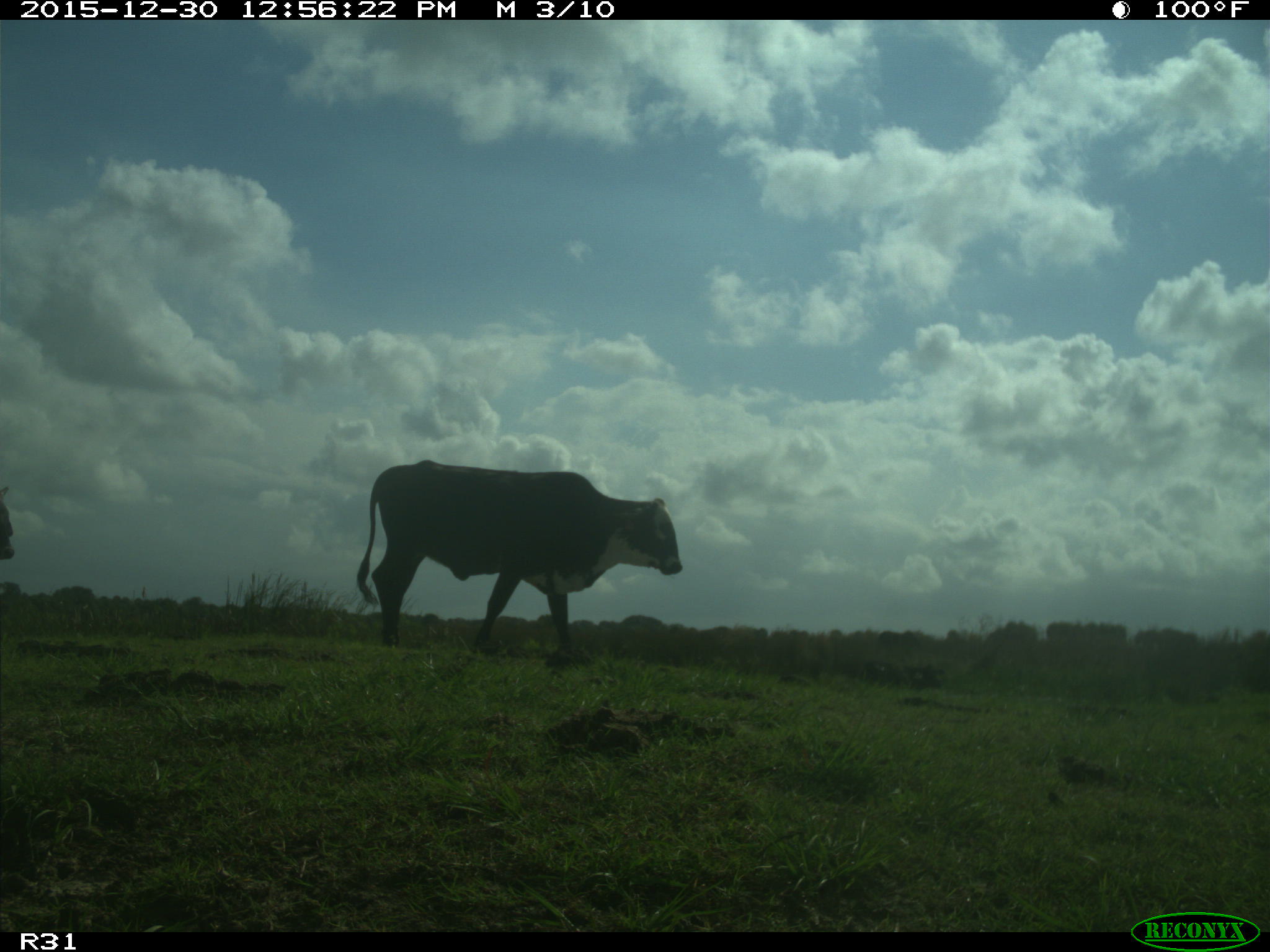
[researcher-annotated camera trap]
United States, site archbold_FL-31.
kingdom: Animalia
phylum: Chordata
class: Mammalia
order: Artiodactyla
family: Bovidae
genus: Bos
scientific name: Bos taurus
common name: domestic cow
Bos taurus (domestic cow).